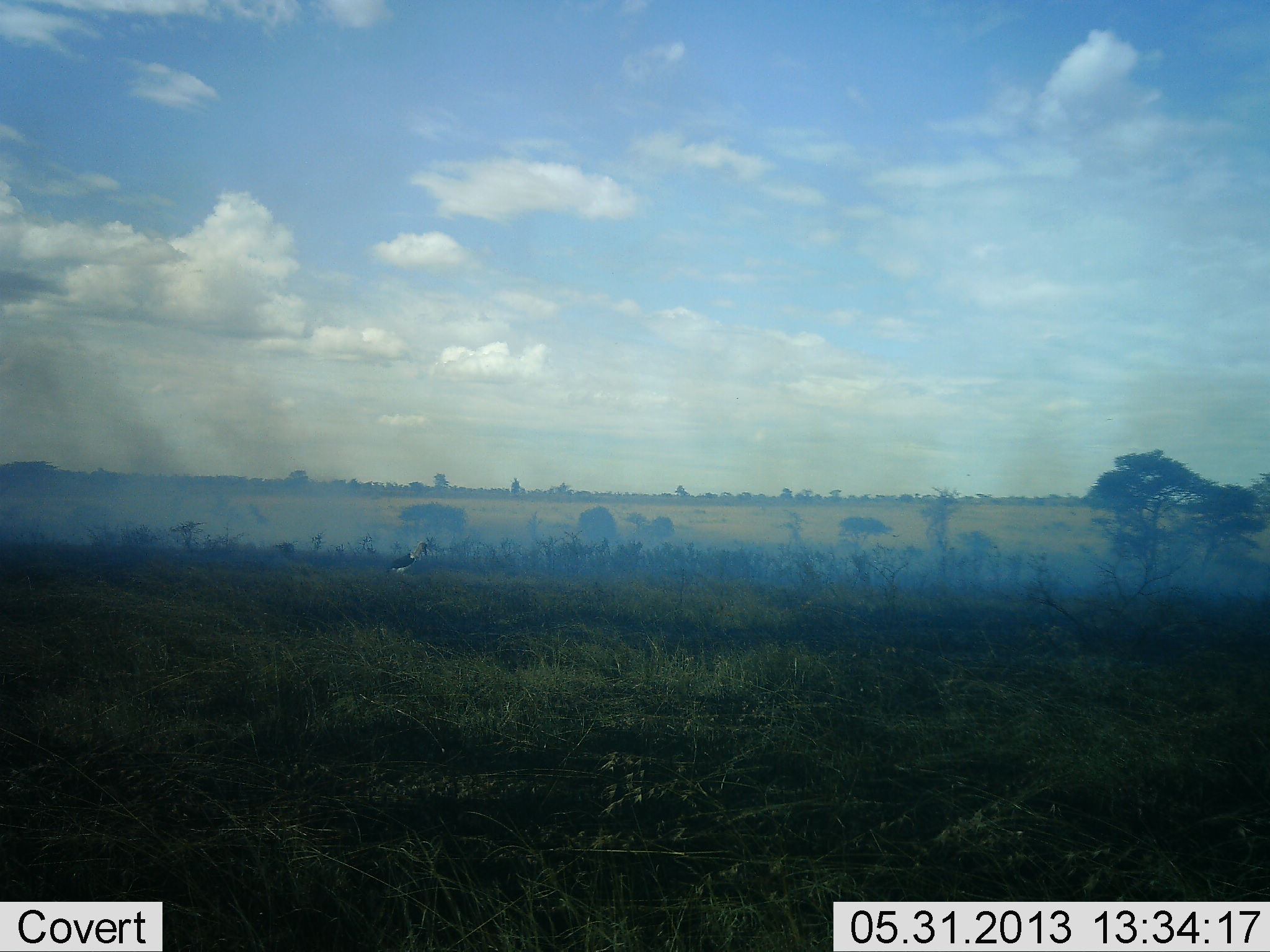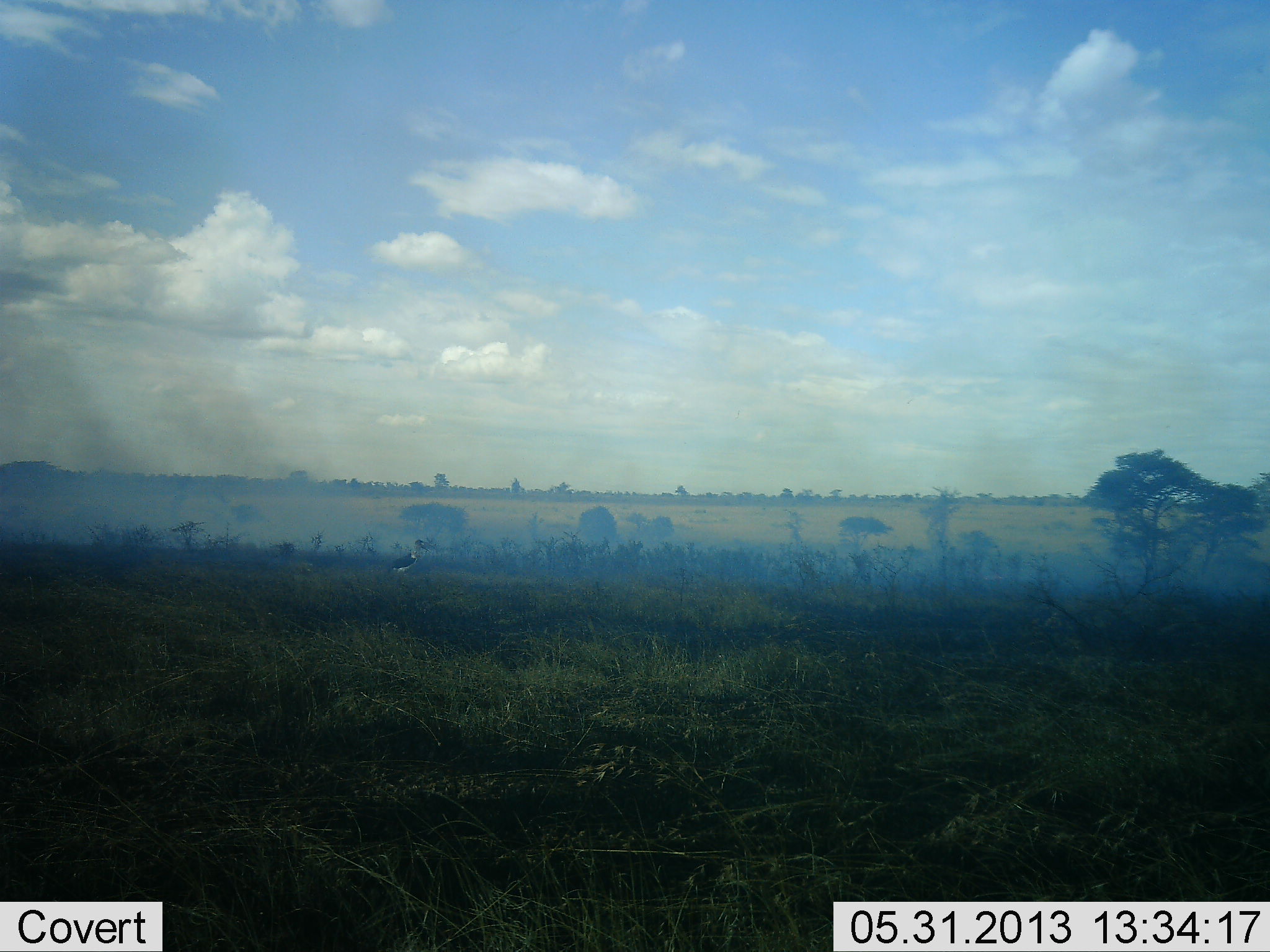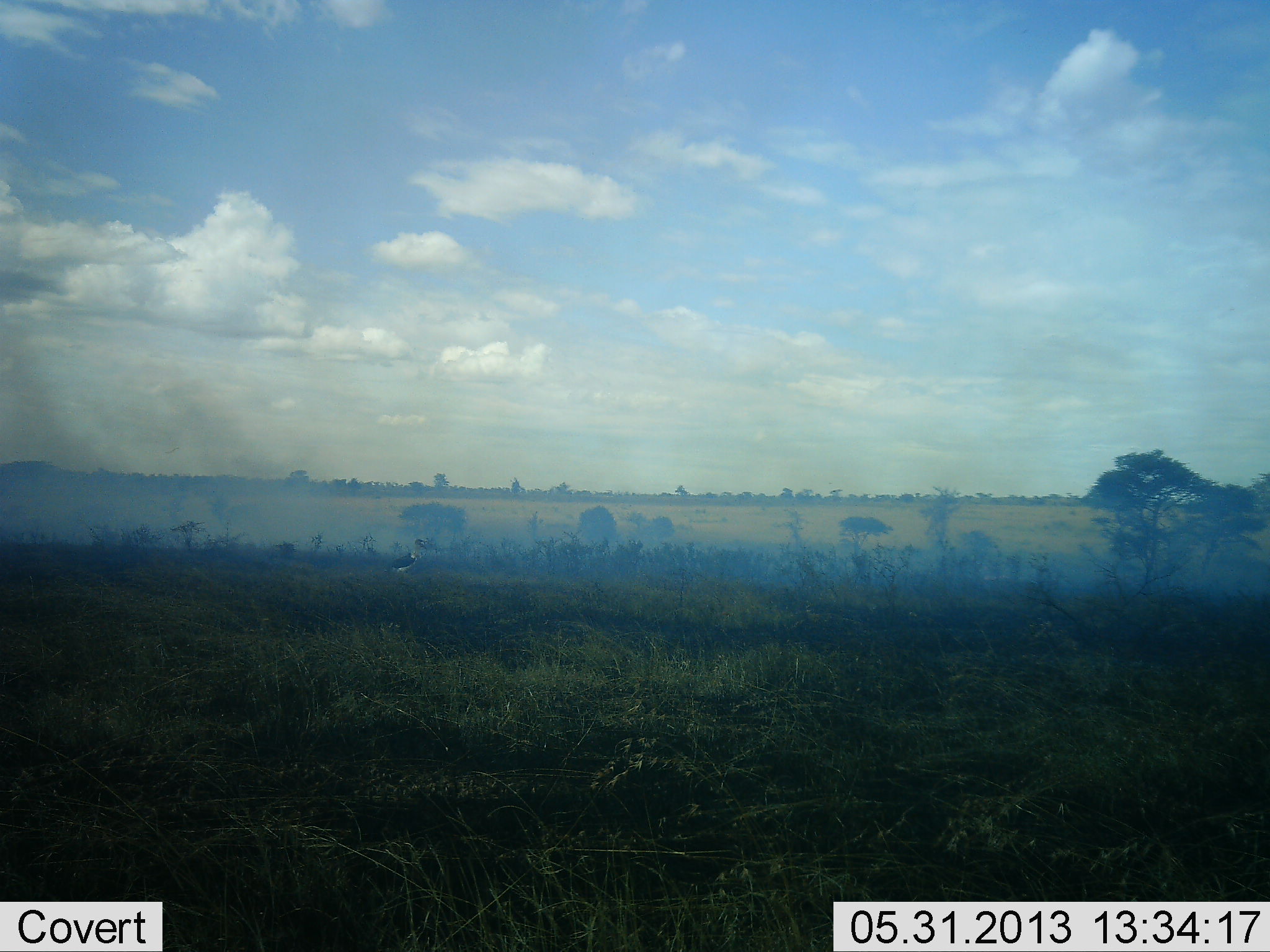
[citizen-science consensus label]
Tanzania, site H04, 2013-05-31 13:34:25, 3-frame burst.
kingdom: Animalia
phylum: Chordata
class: Aves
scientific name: Aves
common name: bird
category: otherbird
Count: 1.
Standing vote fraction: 100%.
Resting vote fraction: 0%.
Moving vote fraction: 0%.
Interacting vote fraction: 0%.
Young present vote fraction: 0%.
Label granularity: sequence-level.